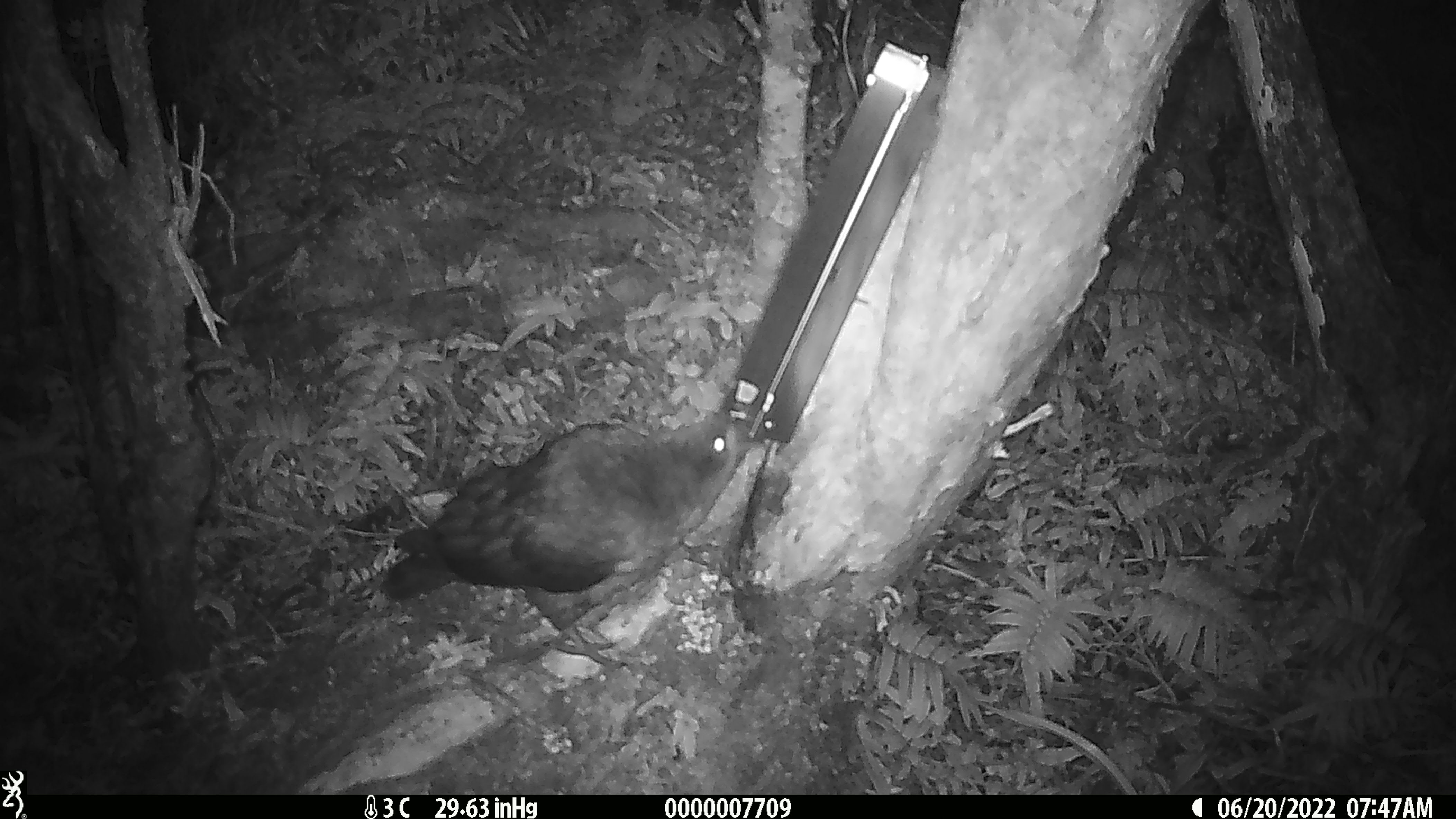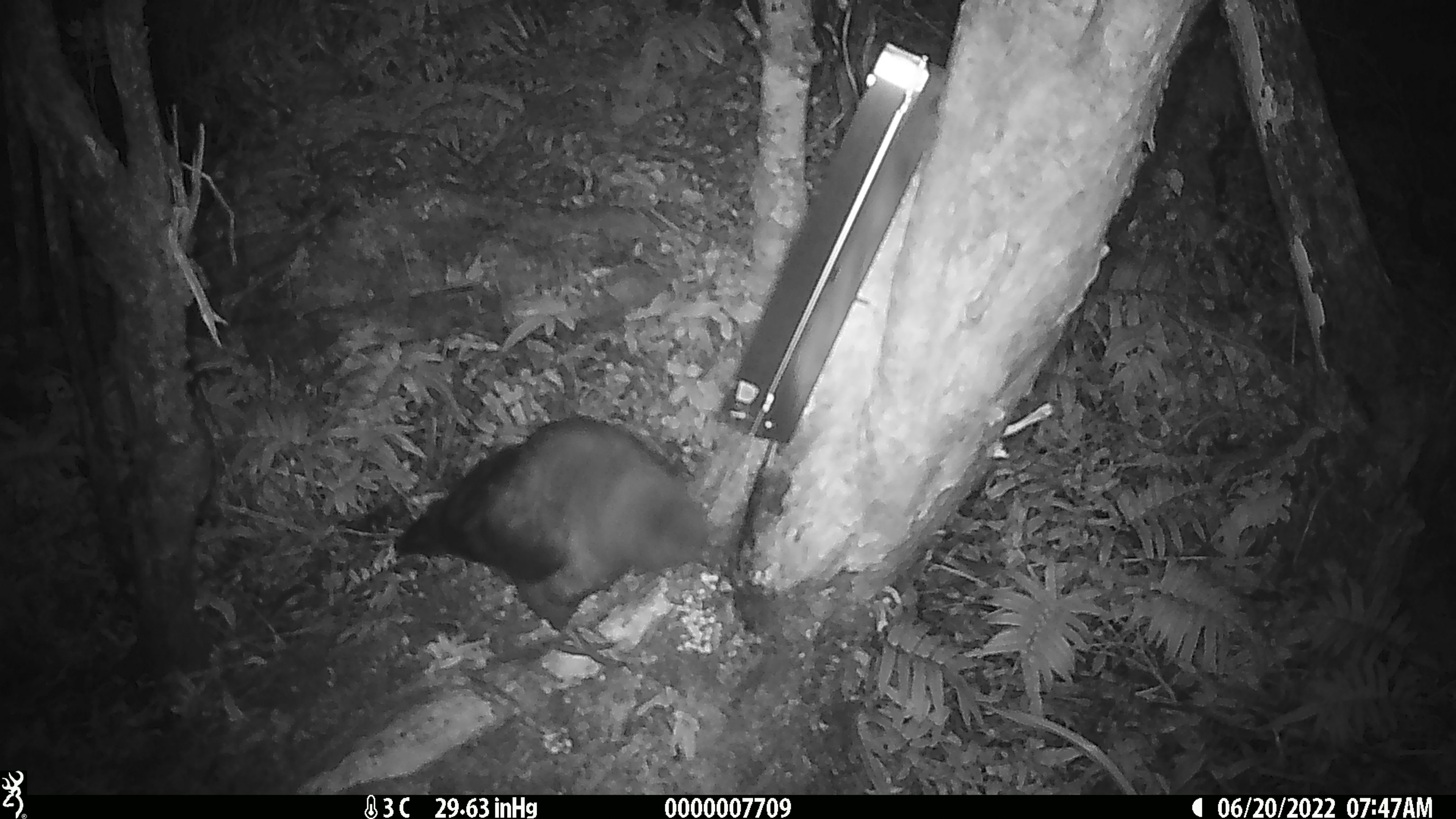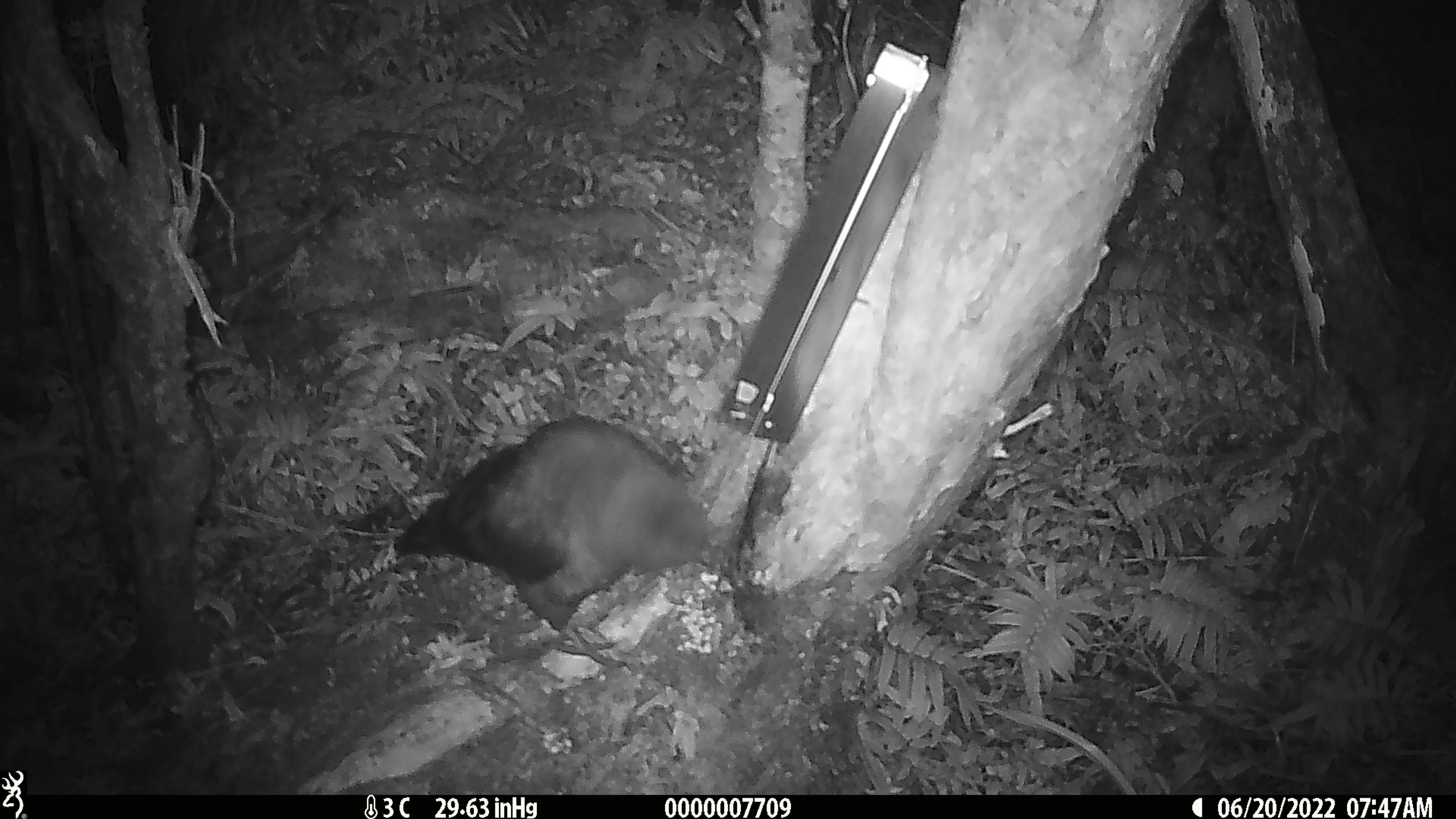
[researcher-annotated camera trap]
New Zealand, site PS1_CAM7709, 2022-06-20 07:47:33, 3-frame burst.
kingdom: Animalia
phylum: Chordata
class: Aves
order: Psittaciformes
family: Strigopidae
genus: Nestor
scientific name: Nestor notabilis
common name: kea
Kea (Nestor notabilis).